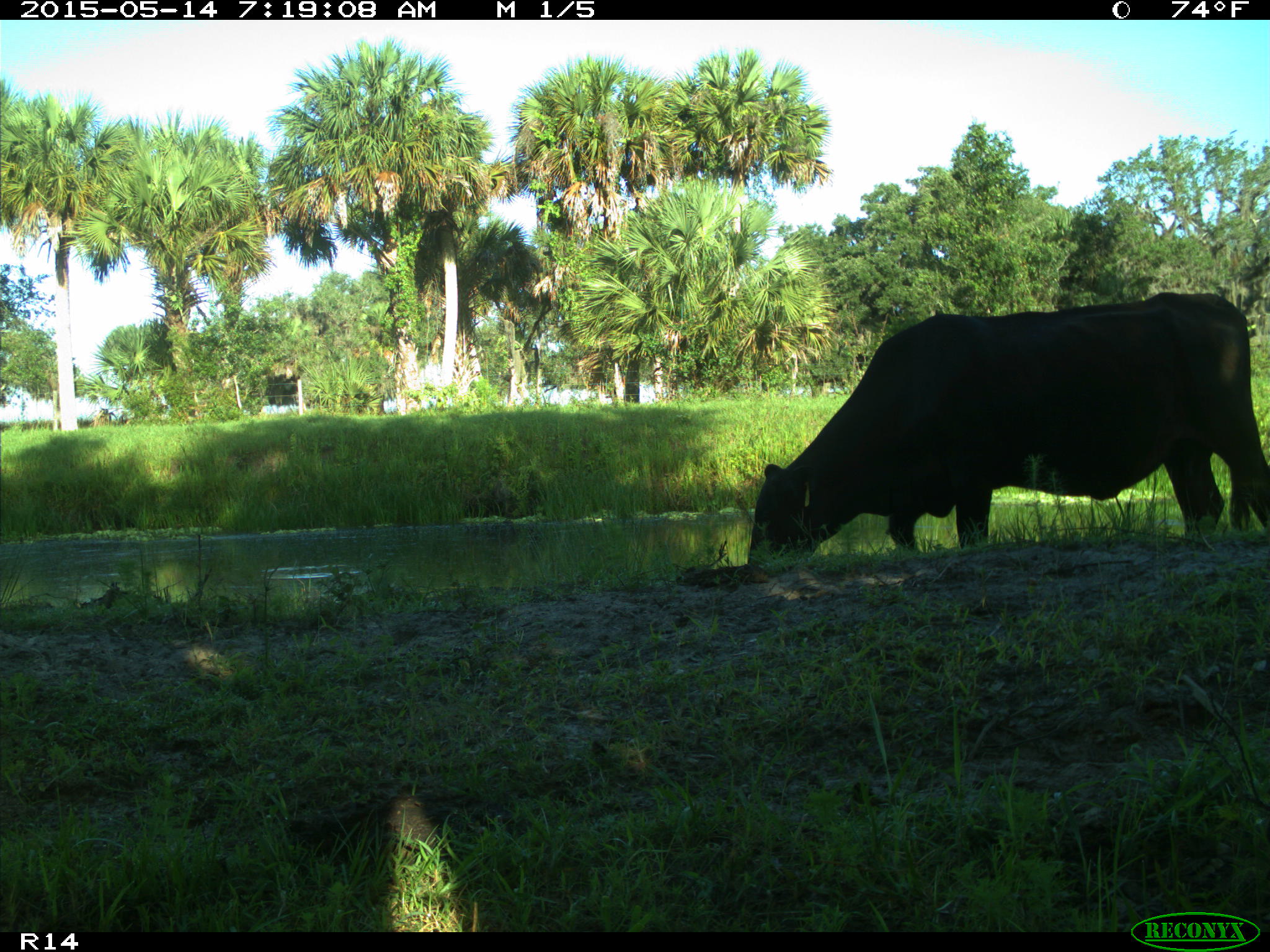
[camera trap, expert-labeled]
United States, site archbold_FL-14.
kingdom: Animalia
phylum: Chordata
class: Mammalia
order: Artiodactyla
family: Bovidae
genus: Bos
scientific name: Bos taurus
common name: domestic cow